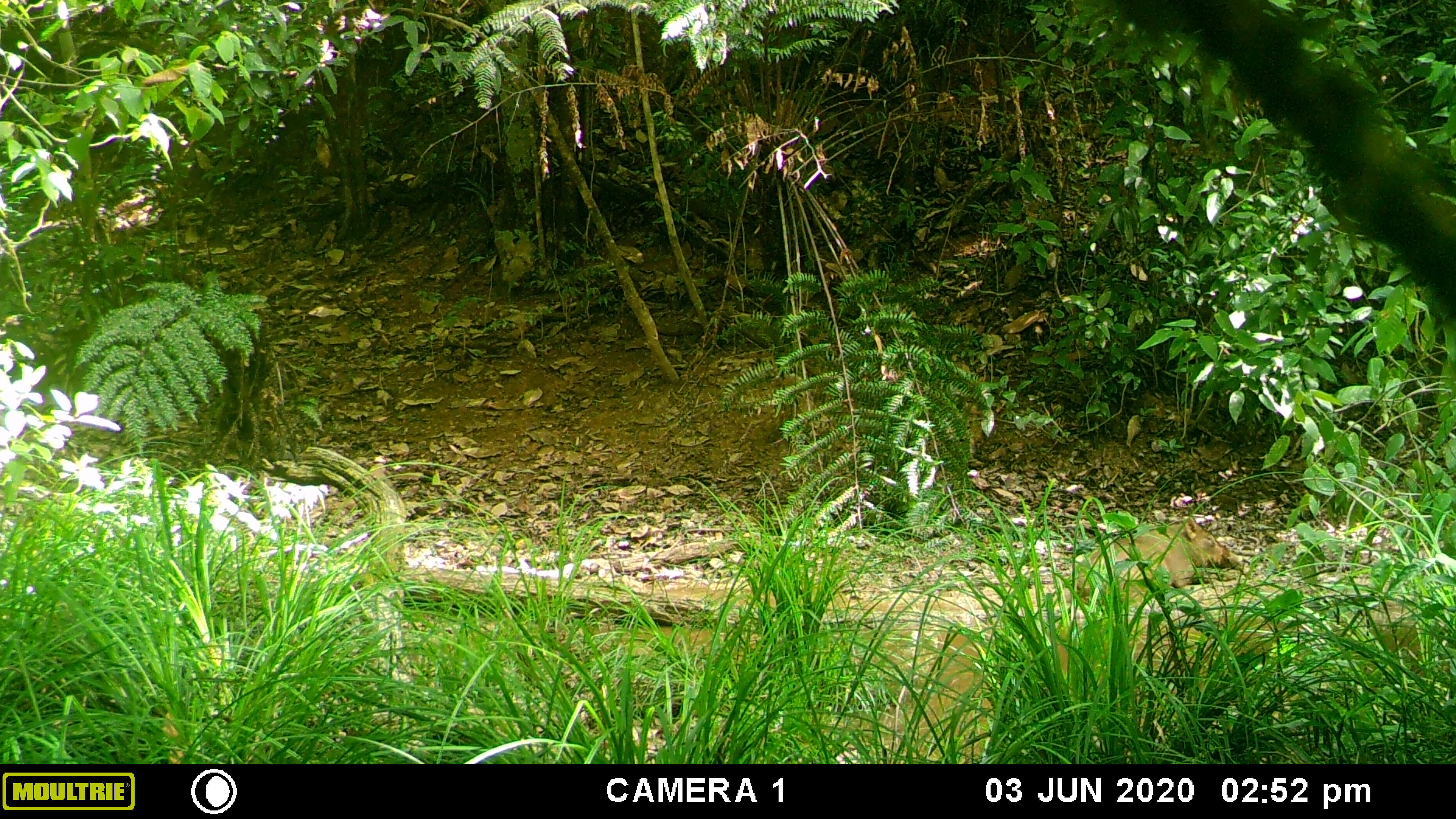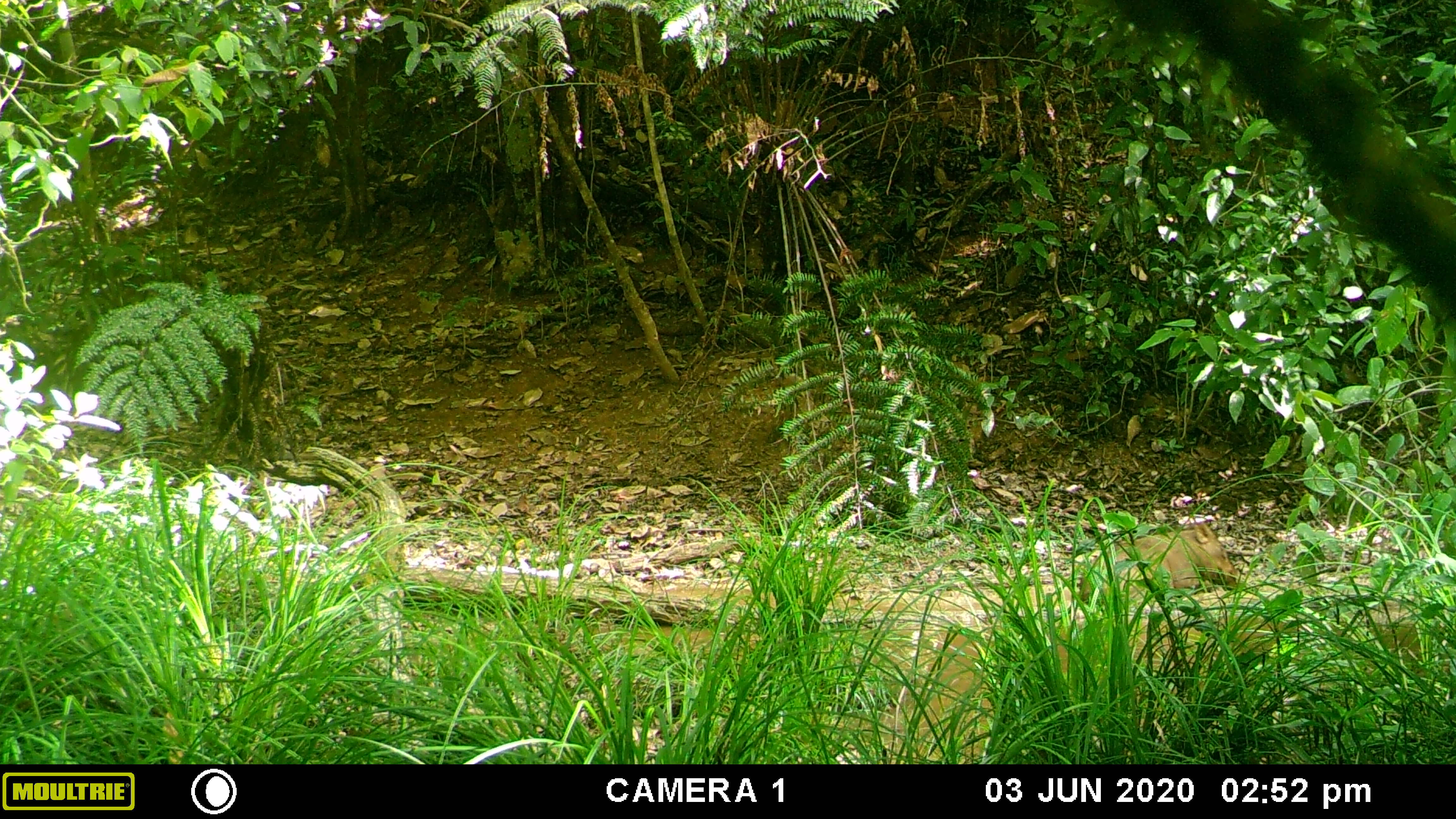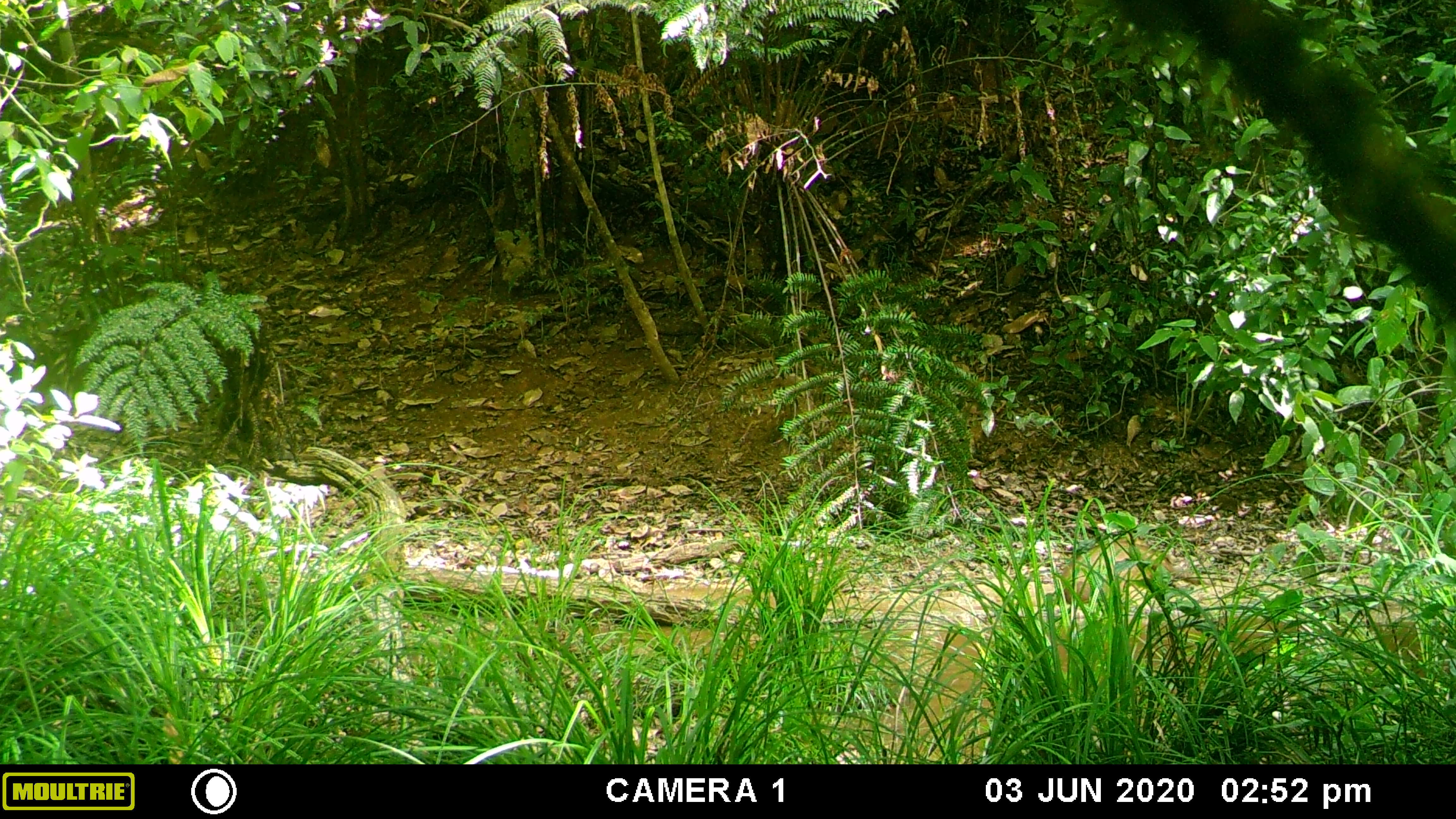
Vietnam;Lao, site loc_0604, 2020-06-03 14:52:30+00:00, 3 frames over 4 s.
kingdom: Animalia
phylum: Chordata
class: Mammalia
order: Artiodactyla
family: Suidae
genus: Sus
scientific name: Sus scrofa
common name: eurasian wild pig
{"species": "eurasian wild pig (Sus scrofa)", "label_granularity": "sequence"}